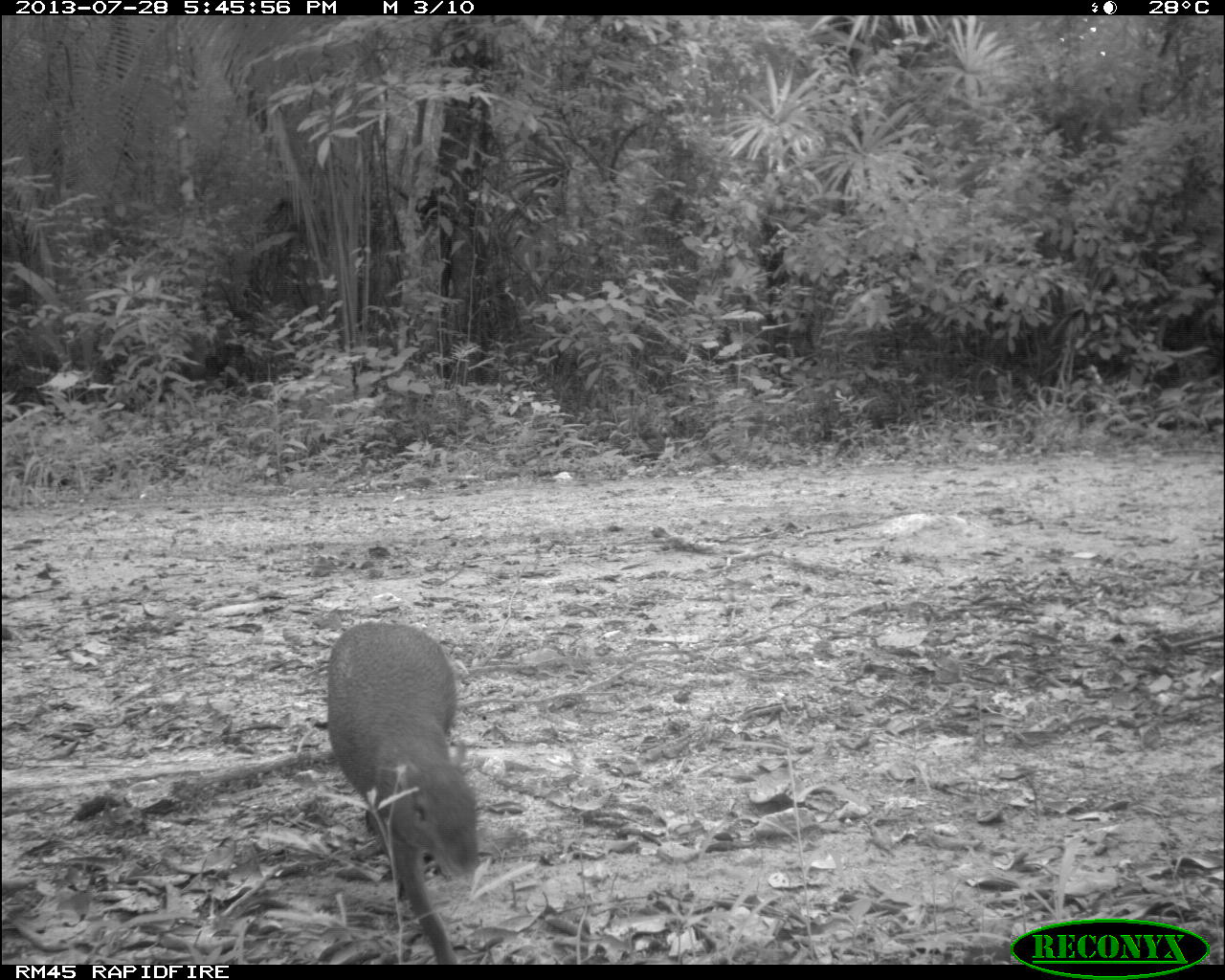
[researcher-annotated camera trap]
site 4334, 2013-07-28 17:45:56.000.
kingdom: Animalia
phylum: Chordata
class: Mammalia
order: Rodentia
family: Dasyproctidae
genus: Dasyprocta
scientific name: Dasyprocta punctata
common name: central american agouti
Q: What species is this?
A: Dasyprocta punctata (central american agouti).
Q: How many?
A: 1.